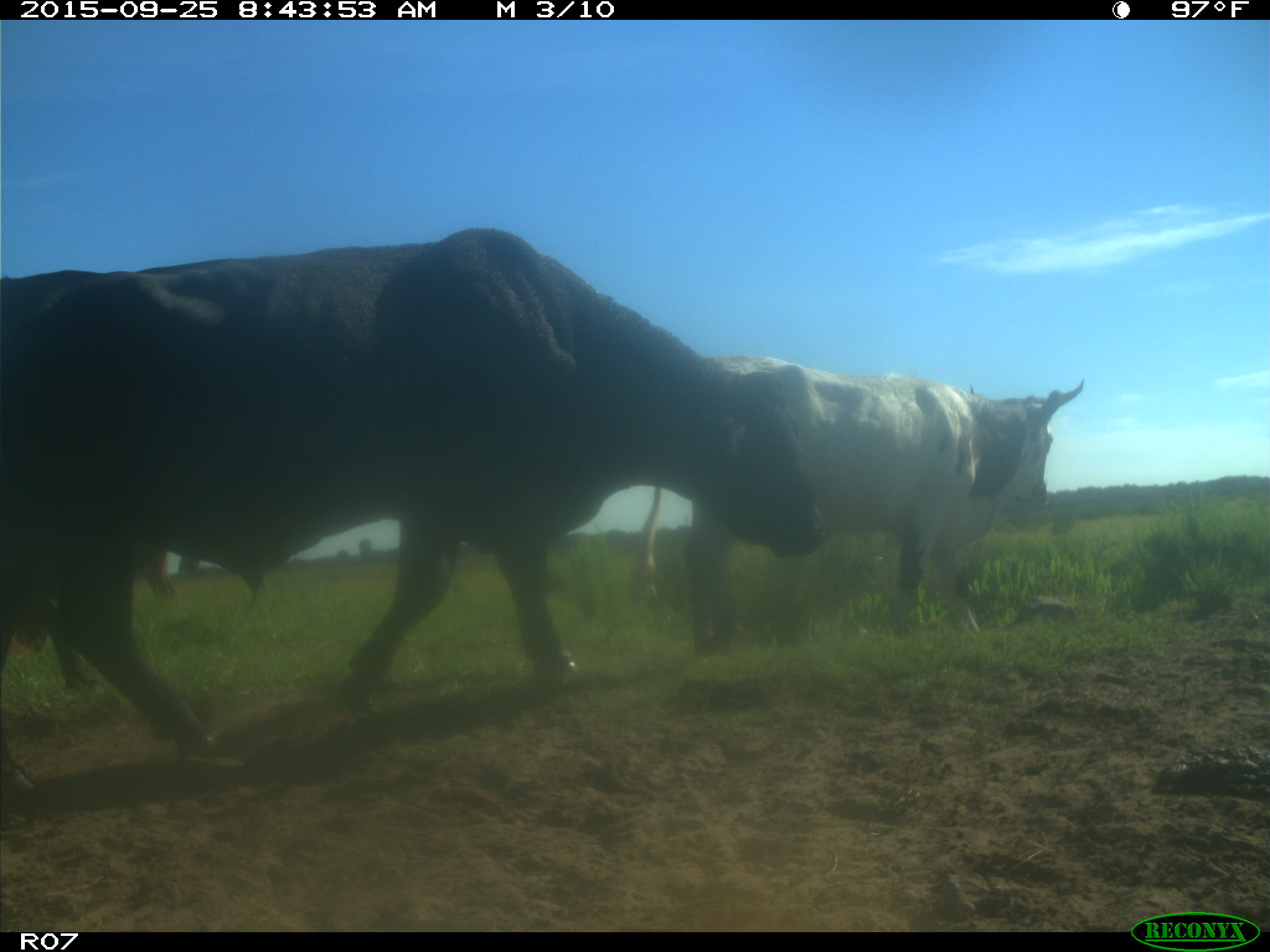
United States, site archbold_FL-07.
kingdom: Animalia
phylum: Chordata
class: Mammalia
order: Artiodactyla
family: Bovidae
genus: Bos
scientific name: Bos taurus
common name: domestic cow